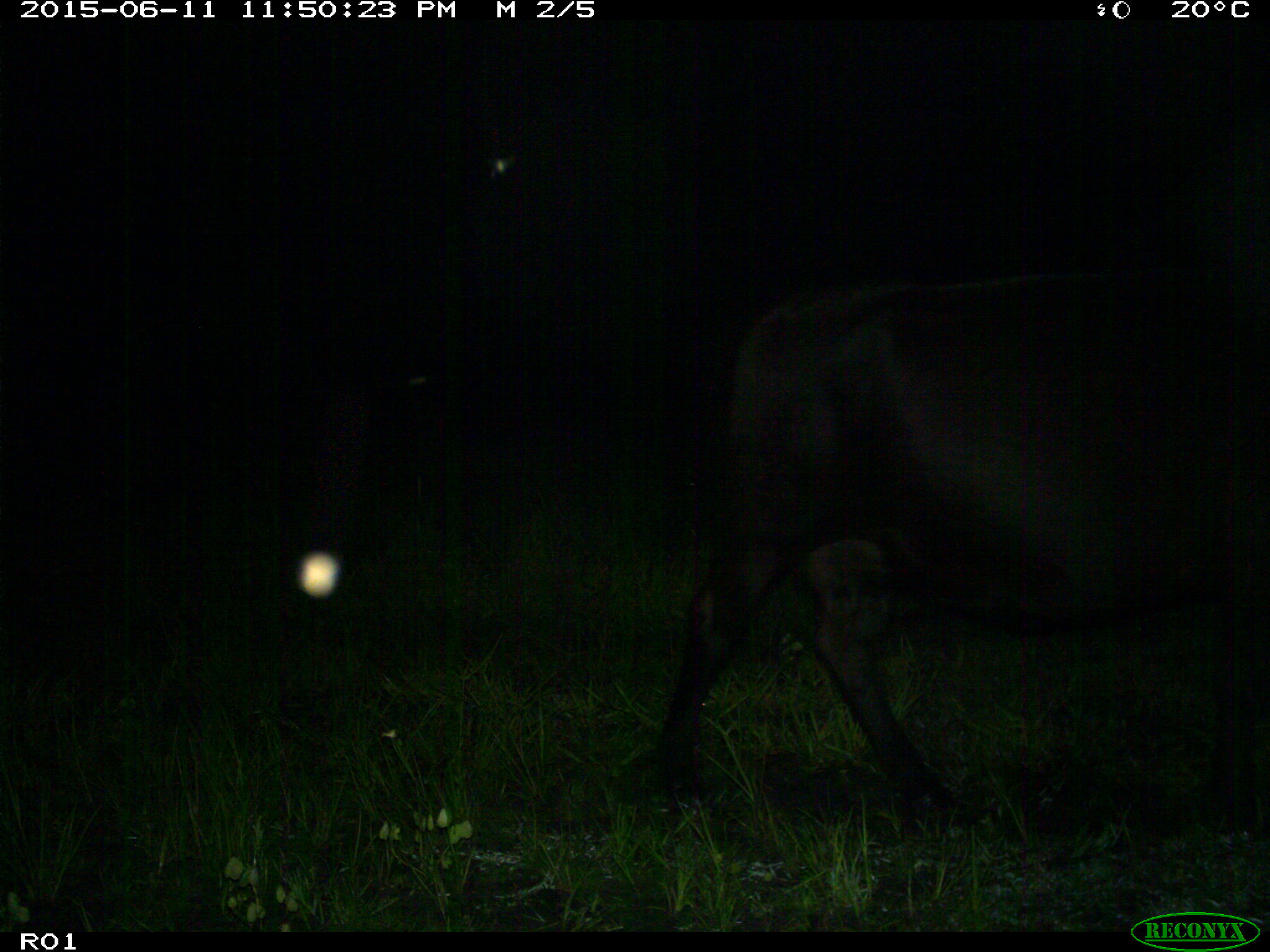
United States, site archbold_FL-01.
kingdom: Animalia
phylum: Chordata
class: Mammalia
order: Artiodactyla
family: Bovidae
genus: Bos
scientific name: Bos taurus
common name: domestic cow